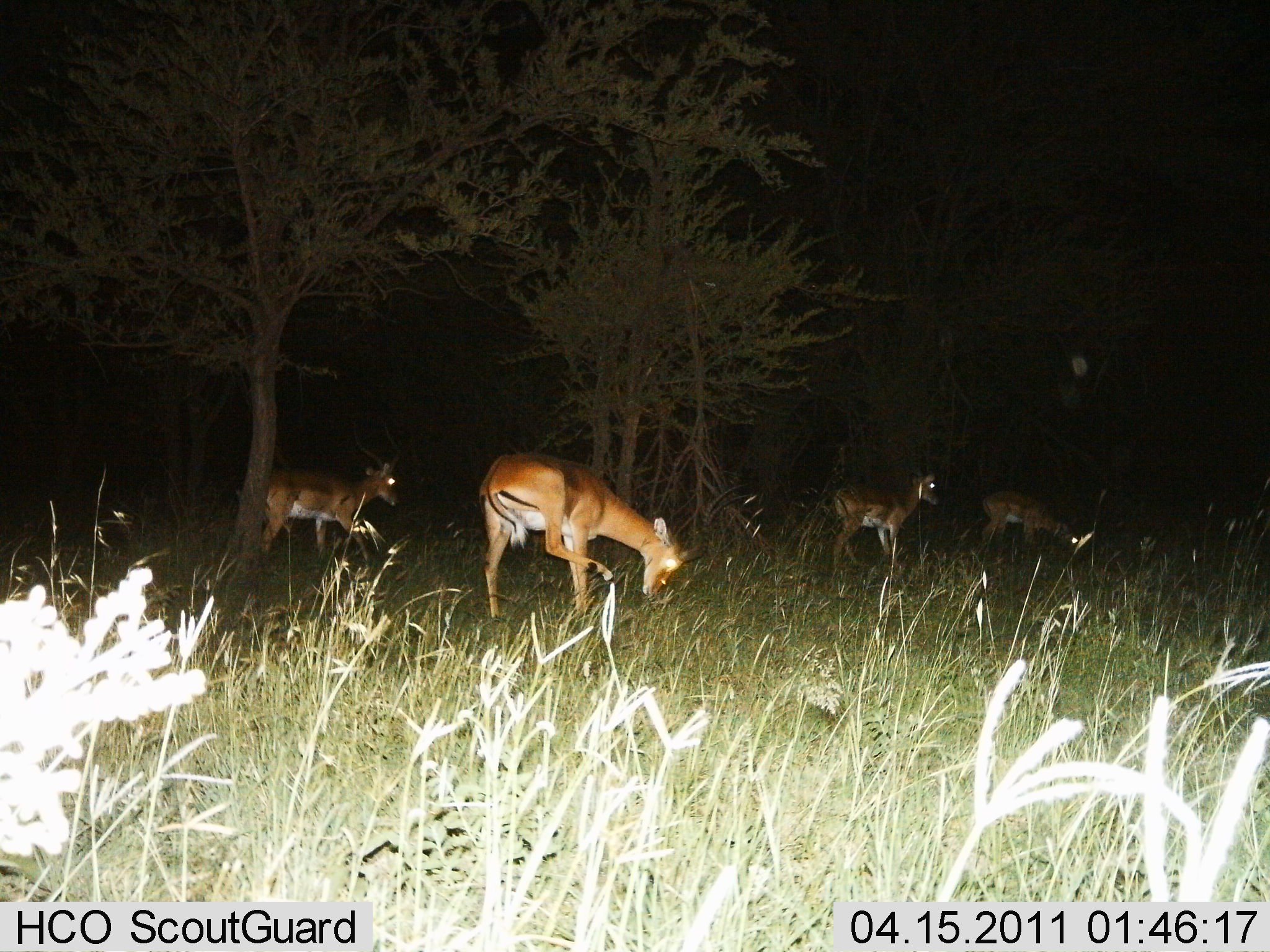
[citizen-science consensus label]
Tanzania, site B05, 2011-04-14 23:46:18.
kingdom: Animalia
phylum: Chordata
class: Mammalia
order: Artiodactyla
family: Bovidae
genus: Aepyceros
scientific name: Aepyceros melampus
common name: impala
Impala (Aepyceros melampus), count 4. Behavior (volunteer vote fractions): standing 67%, resting 0%, moving 42%, interacting 0%. Young present (vote fraction): 0%. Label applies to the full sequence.